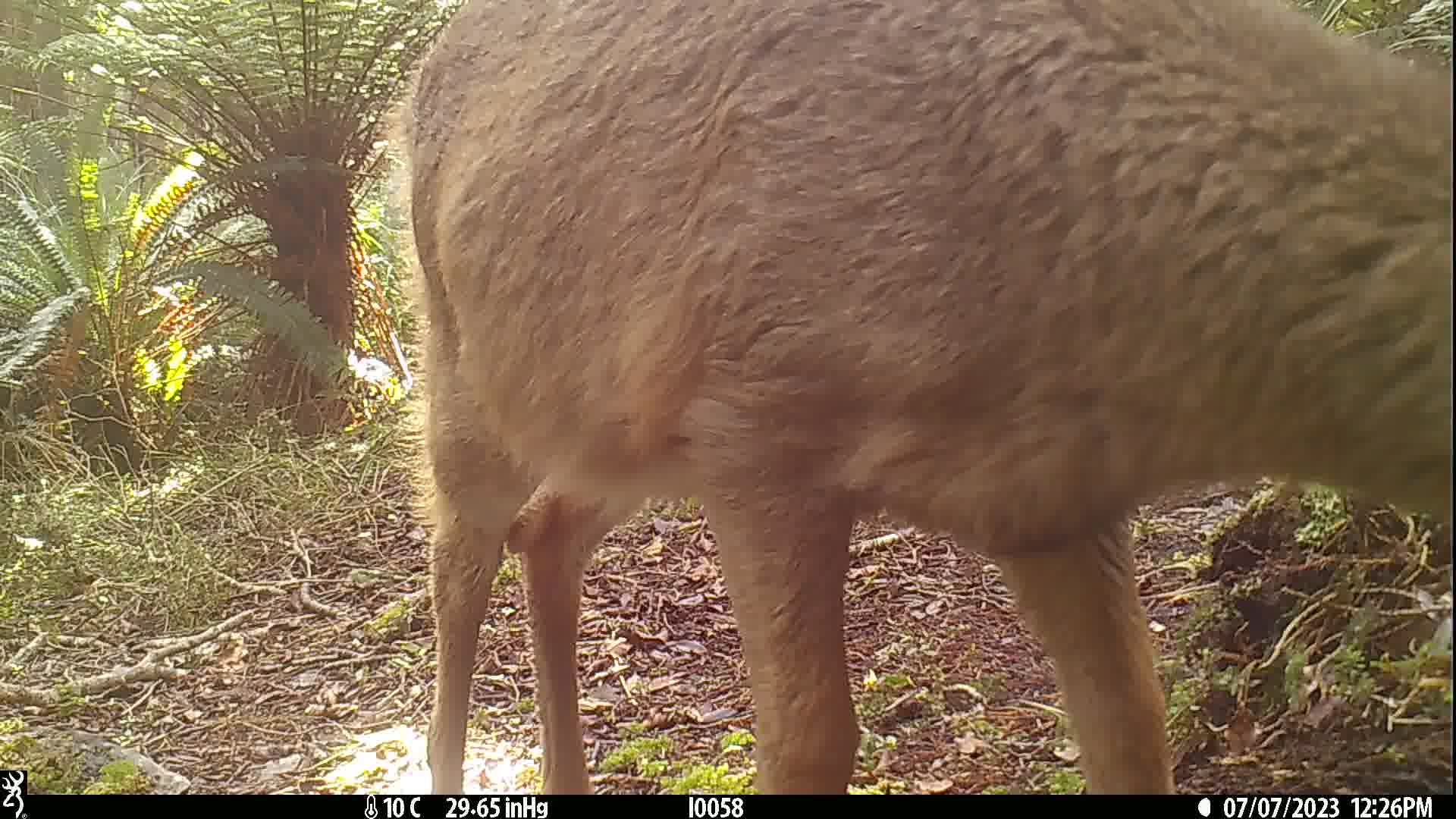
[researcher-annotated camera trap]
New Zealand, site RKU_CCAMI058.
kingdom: Animalia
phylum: Chordata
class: Mammalia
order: Artiodactyla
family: Cervidae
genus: Odocoileus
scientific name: Odocoileus virginianus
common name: white-tailed deer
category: white tailed deer